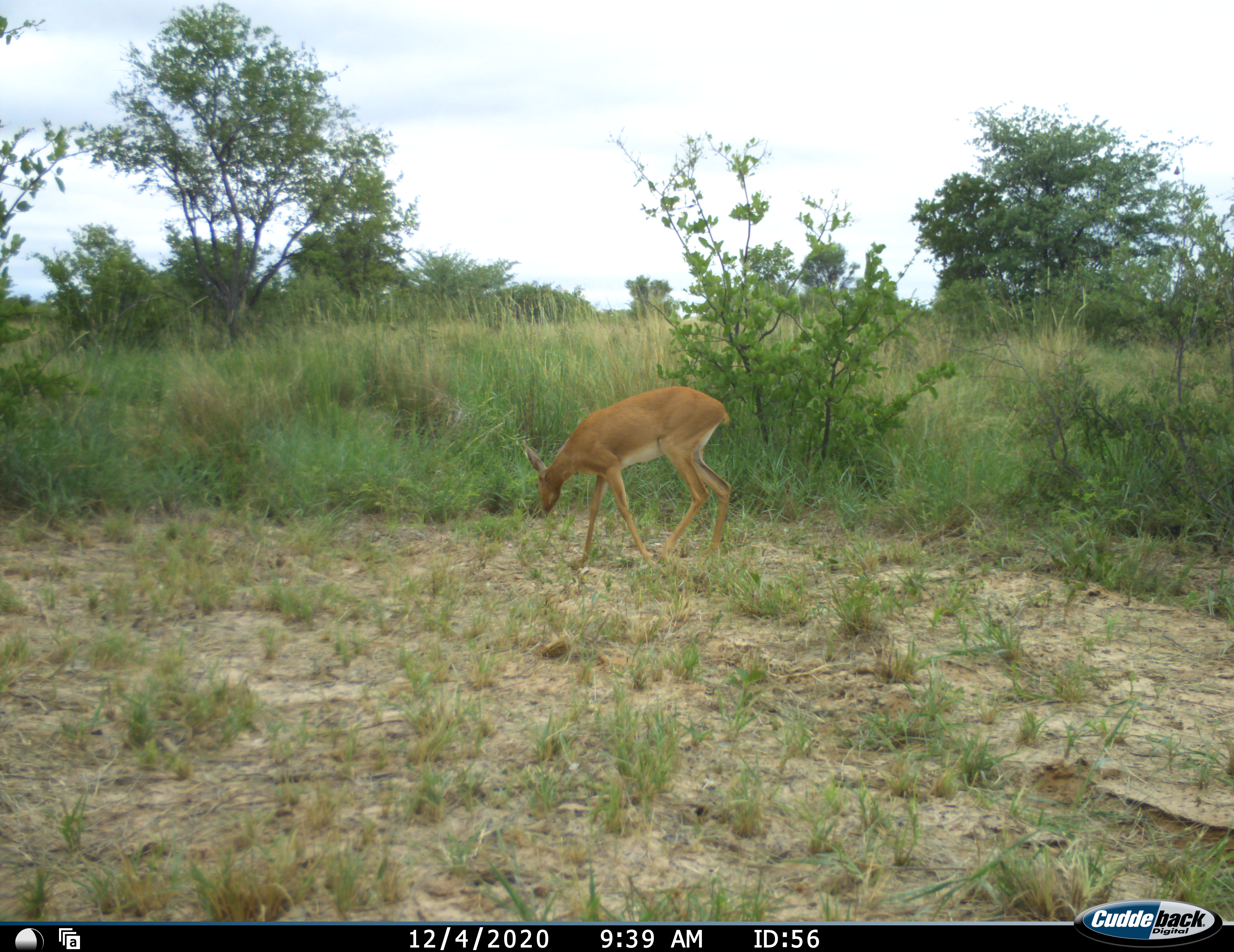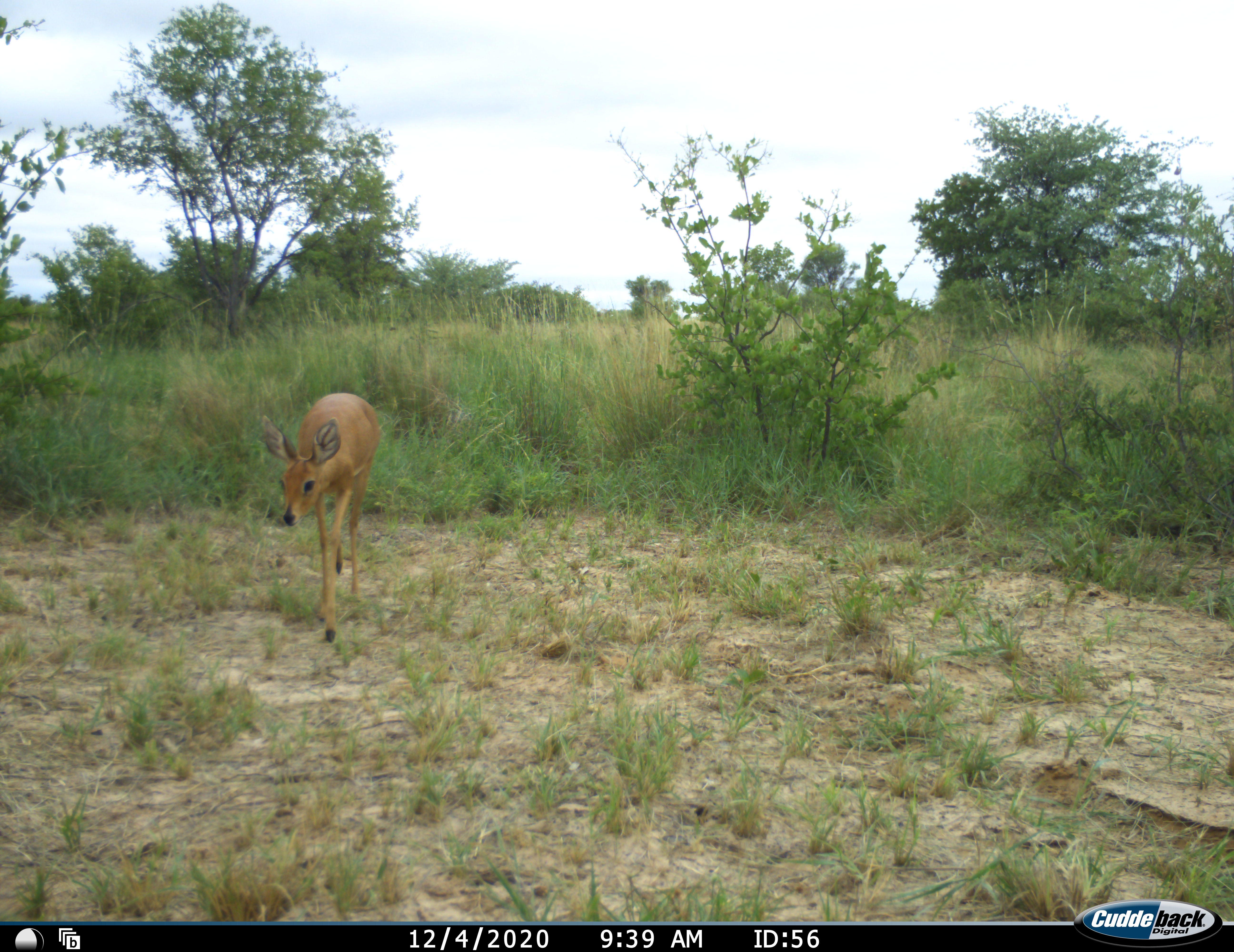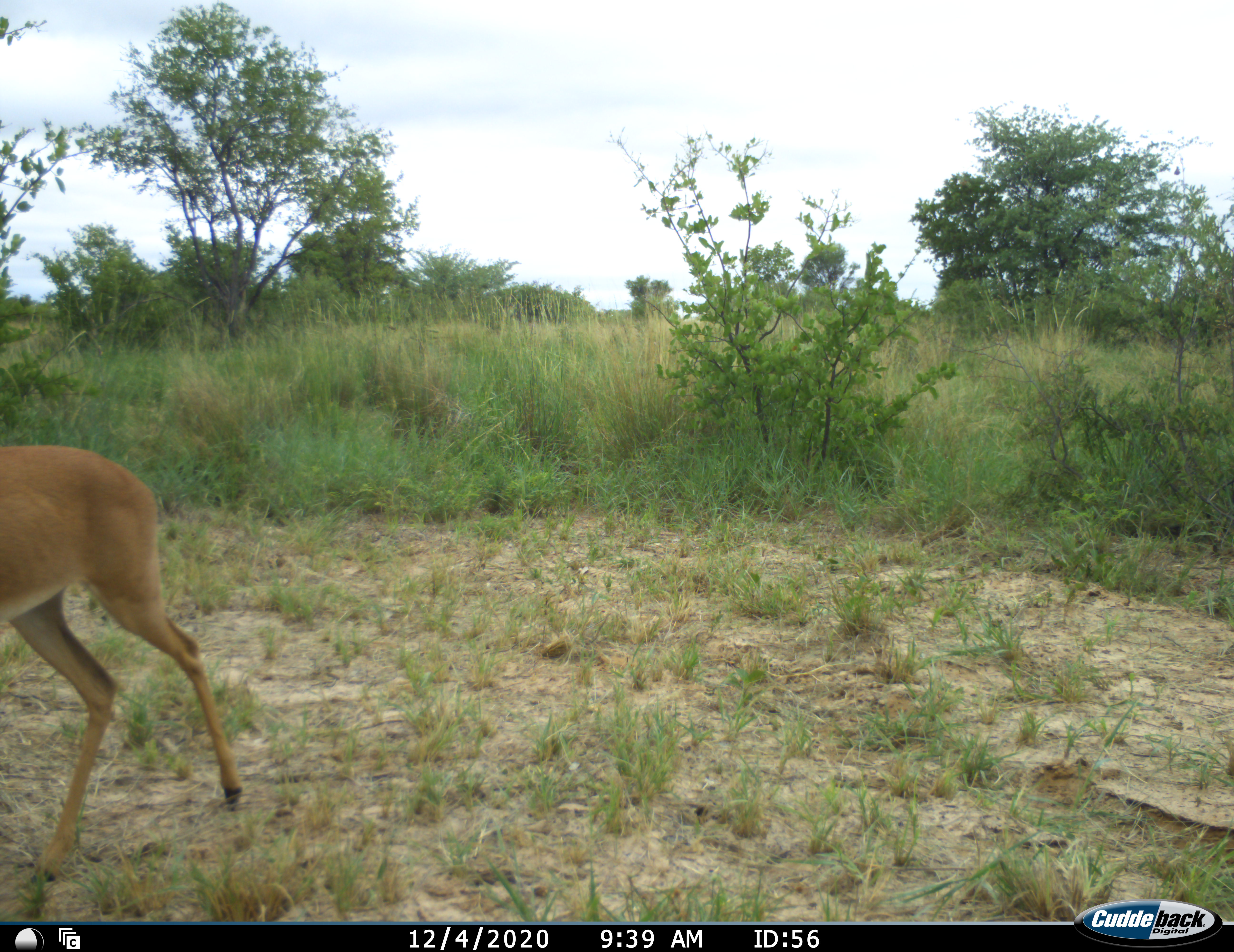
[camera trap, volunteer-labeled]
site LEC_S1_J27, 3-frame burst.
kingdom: Animalia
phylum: Chordata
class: Mammalia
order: Artiodactyla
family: Bovidae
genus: Raphicerus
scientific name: Raphicerus campestris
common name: steenbok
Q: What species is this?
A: Steenbok (Raphicerus campestris).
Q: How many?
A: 1.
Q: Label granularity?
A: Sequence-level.